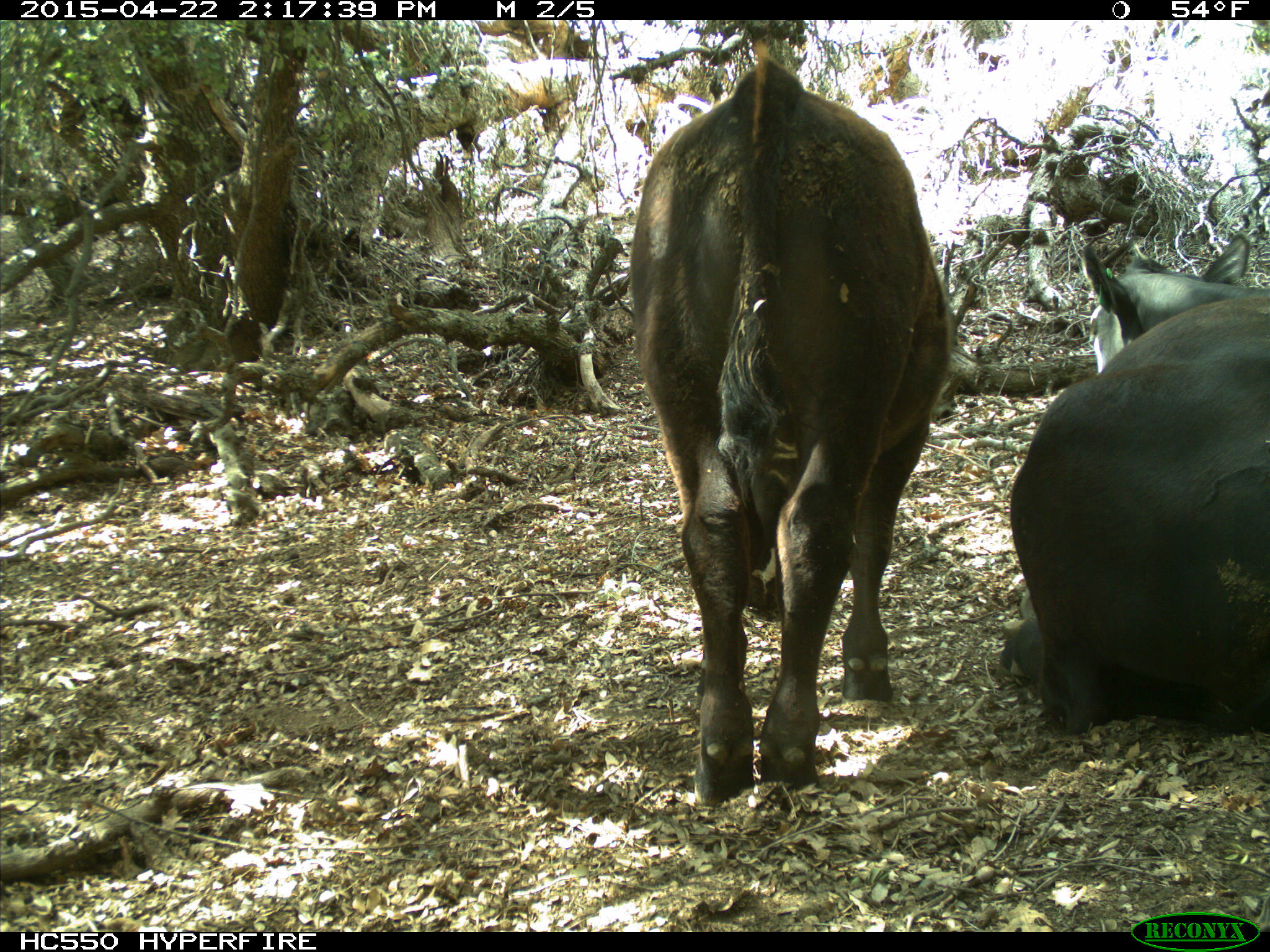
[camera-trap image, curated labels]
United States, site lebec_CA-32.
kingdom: Animalia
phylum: Chordata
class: Mammalia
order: Artiodactyla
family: Bovidae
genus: Bos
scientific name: Bos taurus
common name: domestic cow